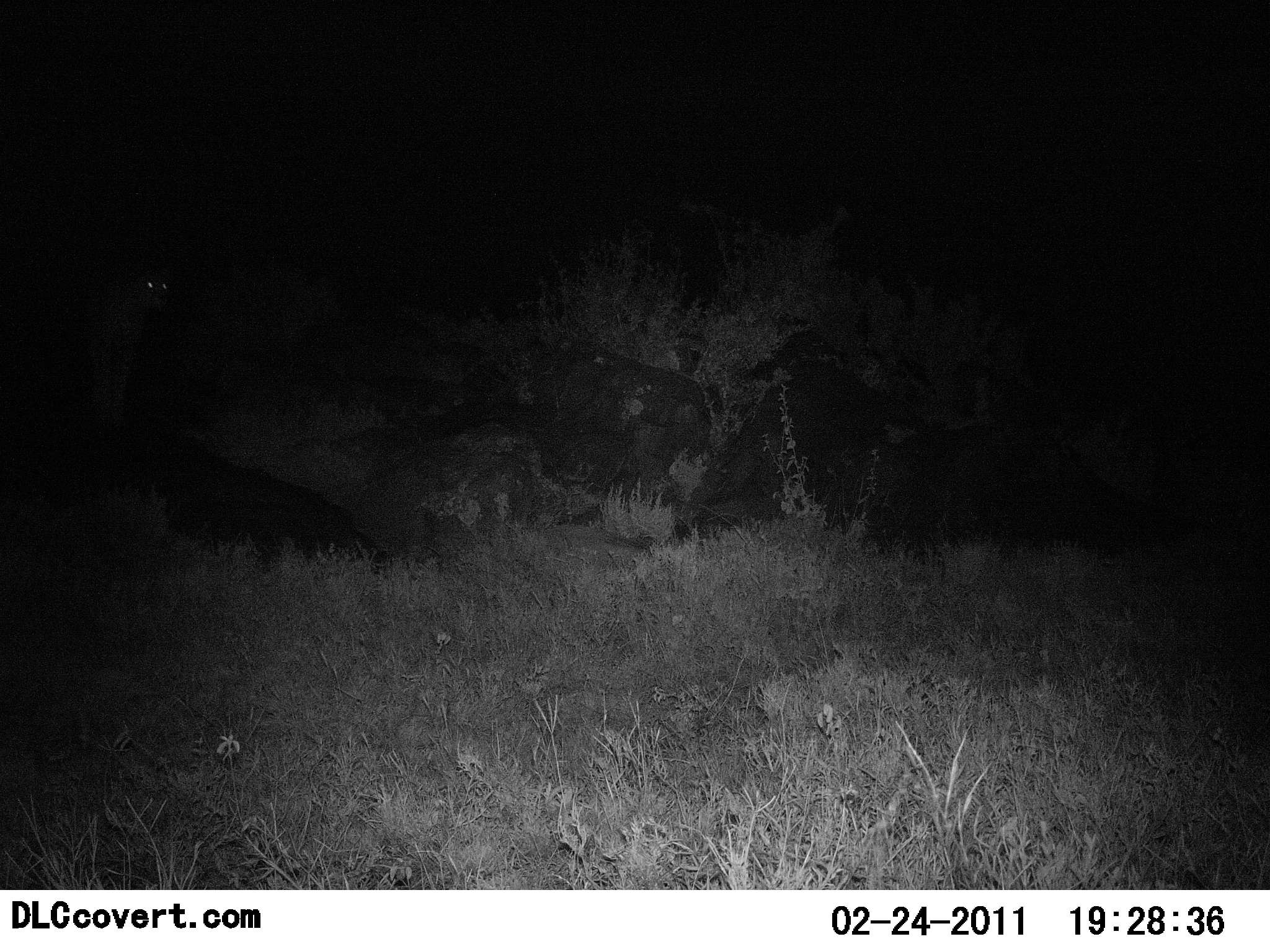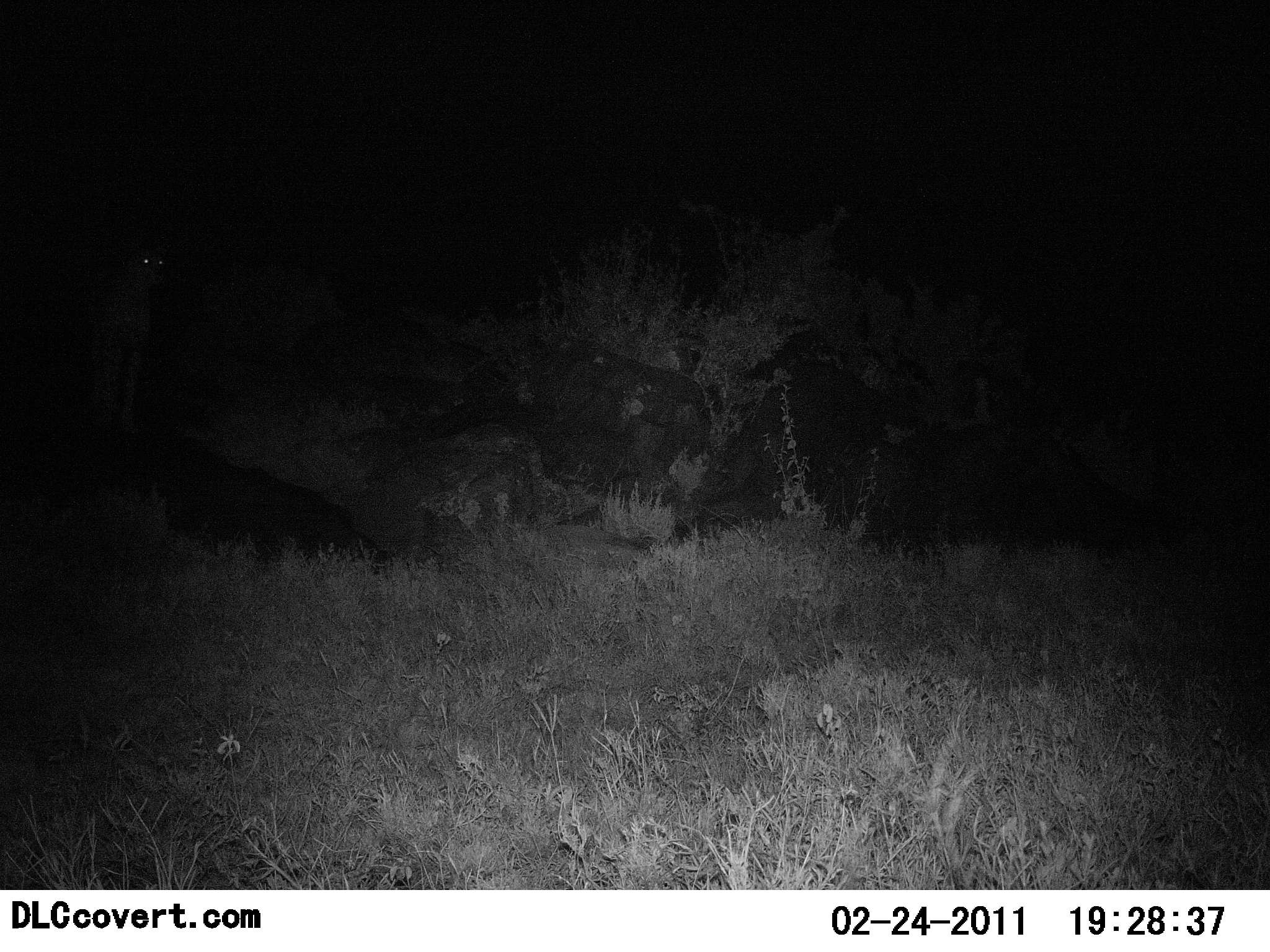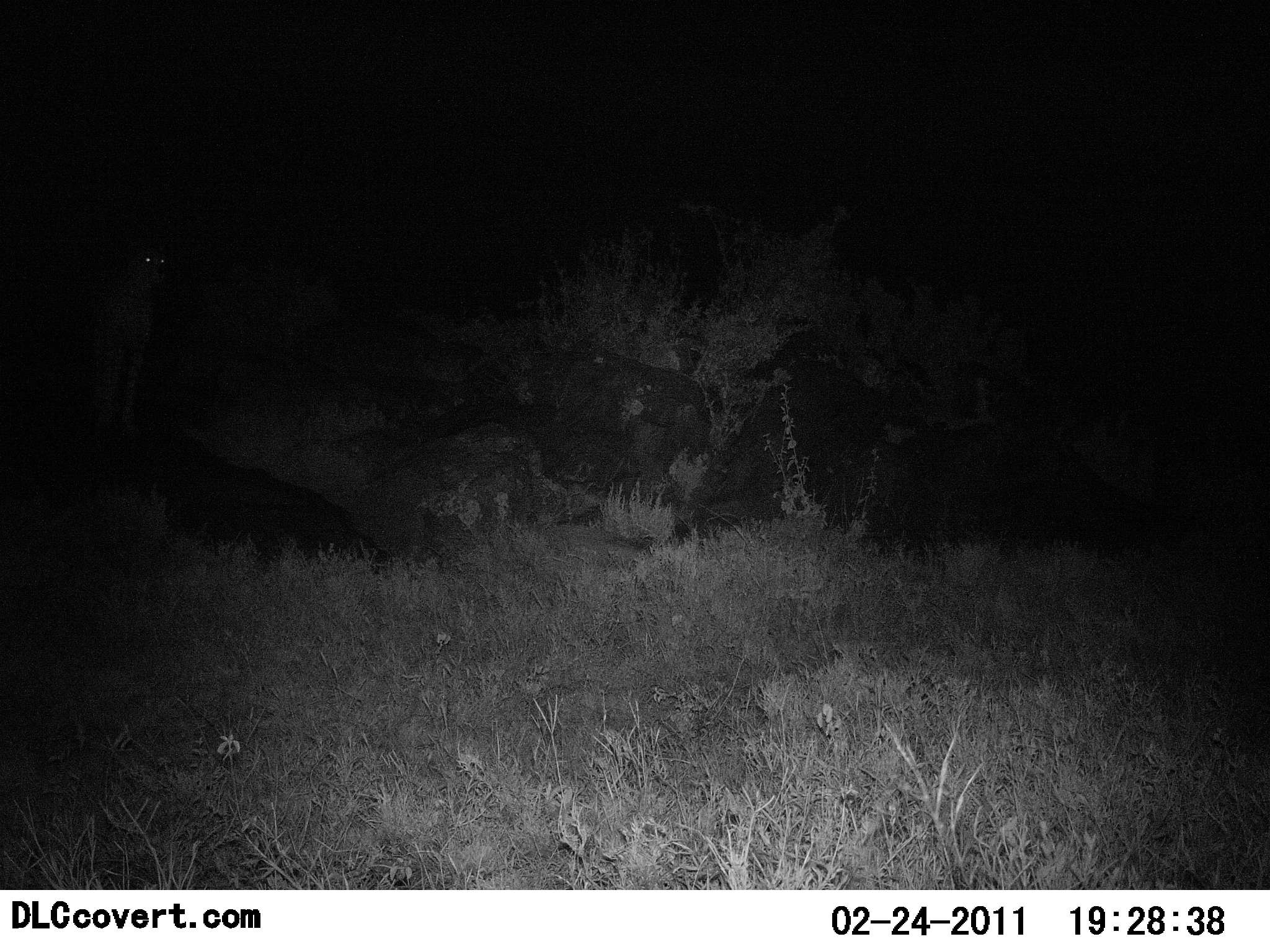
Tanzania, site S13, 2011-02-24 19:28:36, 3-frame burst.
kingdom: Animalia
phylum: Chordata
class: Mammalia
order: Carnivora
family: Felidae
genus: Acinonyx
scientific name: Acinonyx jubatus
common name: cheetah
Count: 1.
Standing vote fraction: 80%.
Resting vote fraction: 0%.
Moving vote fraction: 40%.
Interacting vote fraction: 0%.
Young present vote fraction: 0%.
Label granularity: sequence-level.